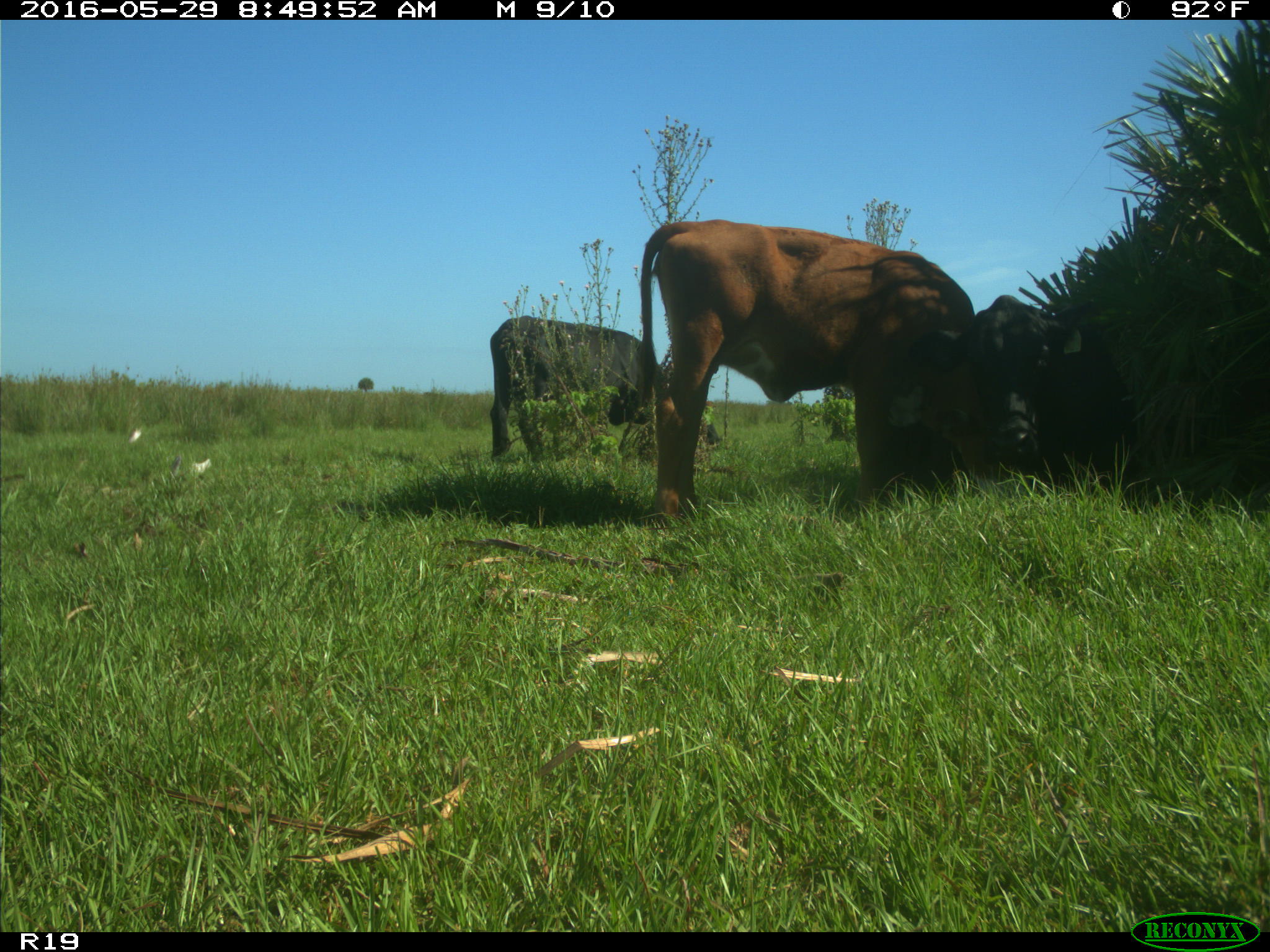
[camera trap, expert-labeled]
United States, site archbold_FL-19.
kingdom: Animalia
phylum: Chordata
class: Mammalia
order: Artiodactyla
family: Bovidae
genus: Bos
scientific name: Bos taurus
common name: domestic cow